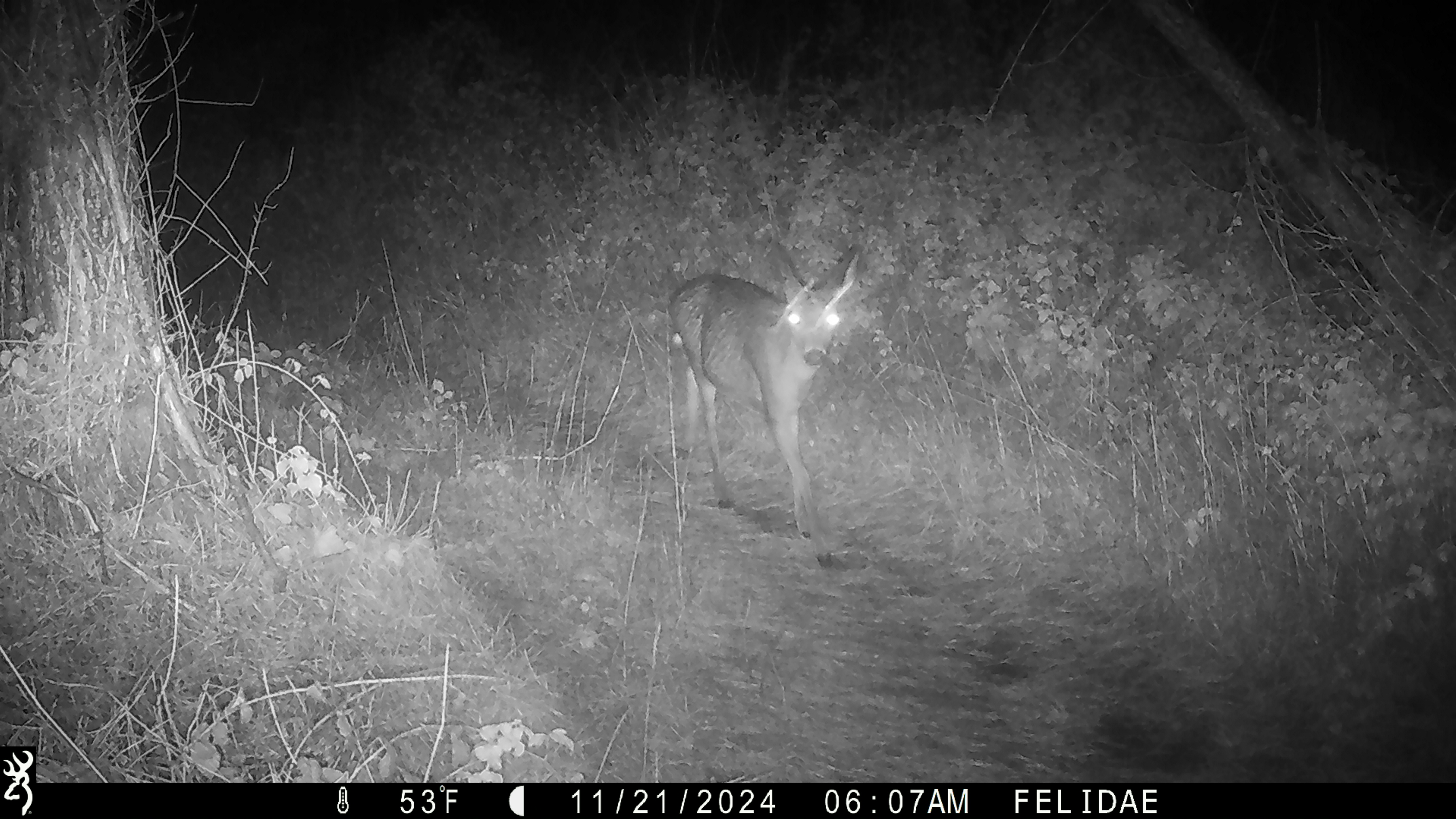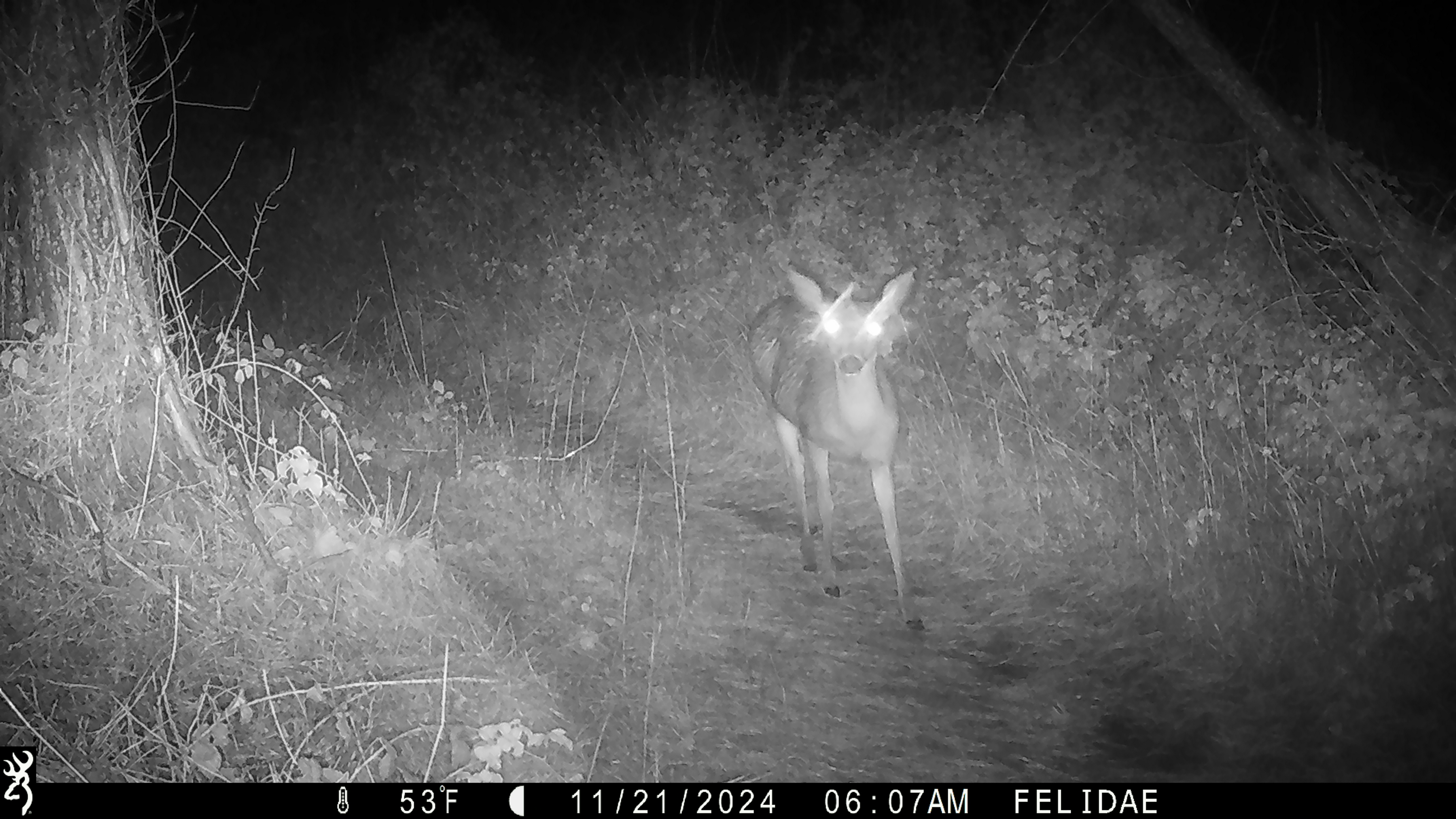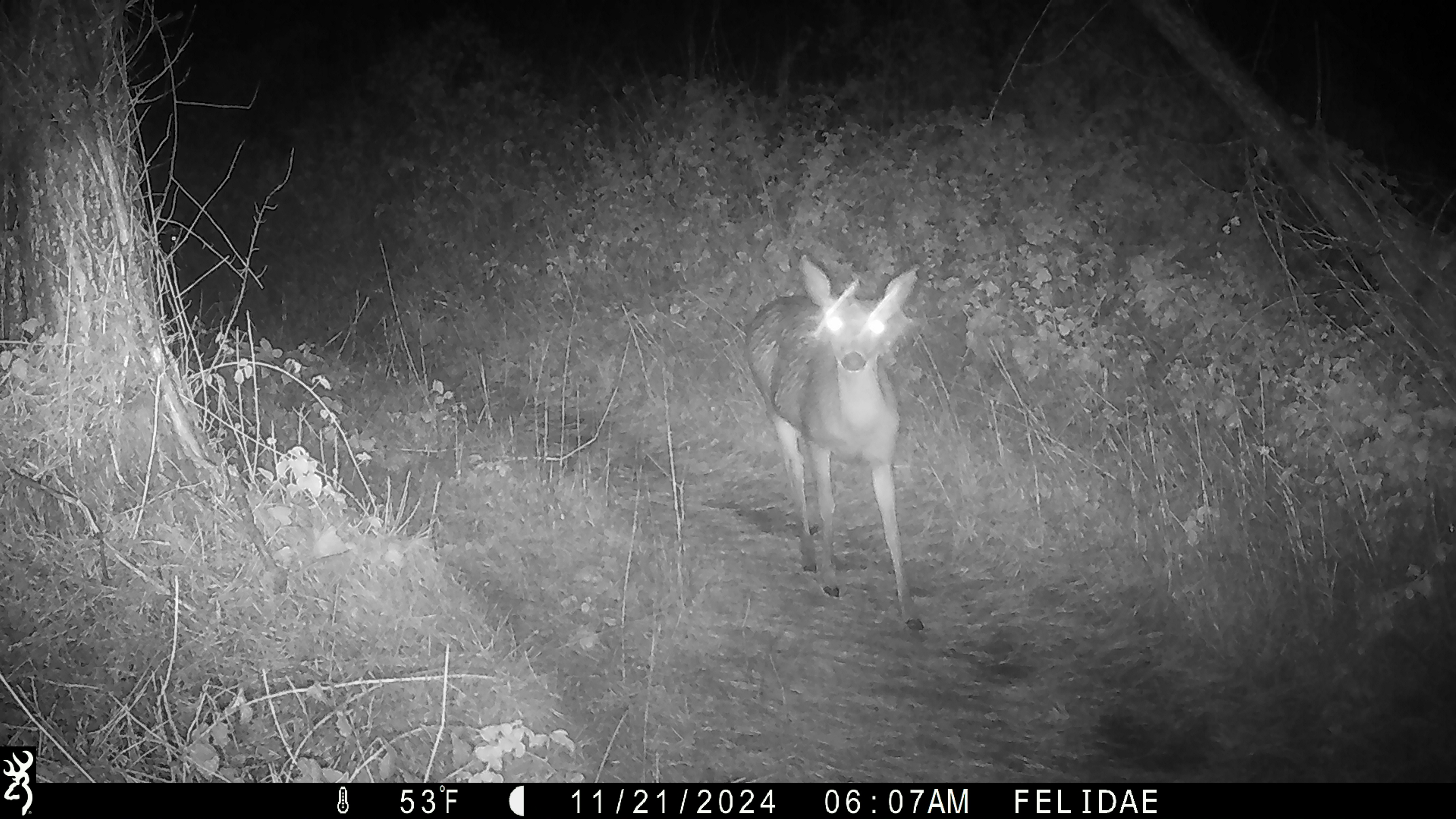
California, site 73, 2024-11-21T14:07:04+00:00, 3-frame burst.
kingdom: Animalia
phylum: Chordata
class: Mammalia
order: Artiodactyla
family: Cervidae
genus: Odocoileus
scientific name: Odocoileus hemionus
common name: mule deer